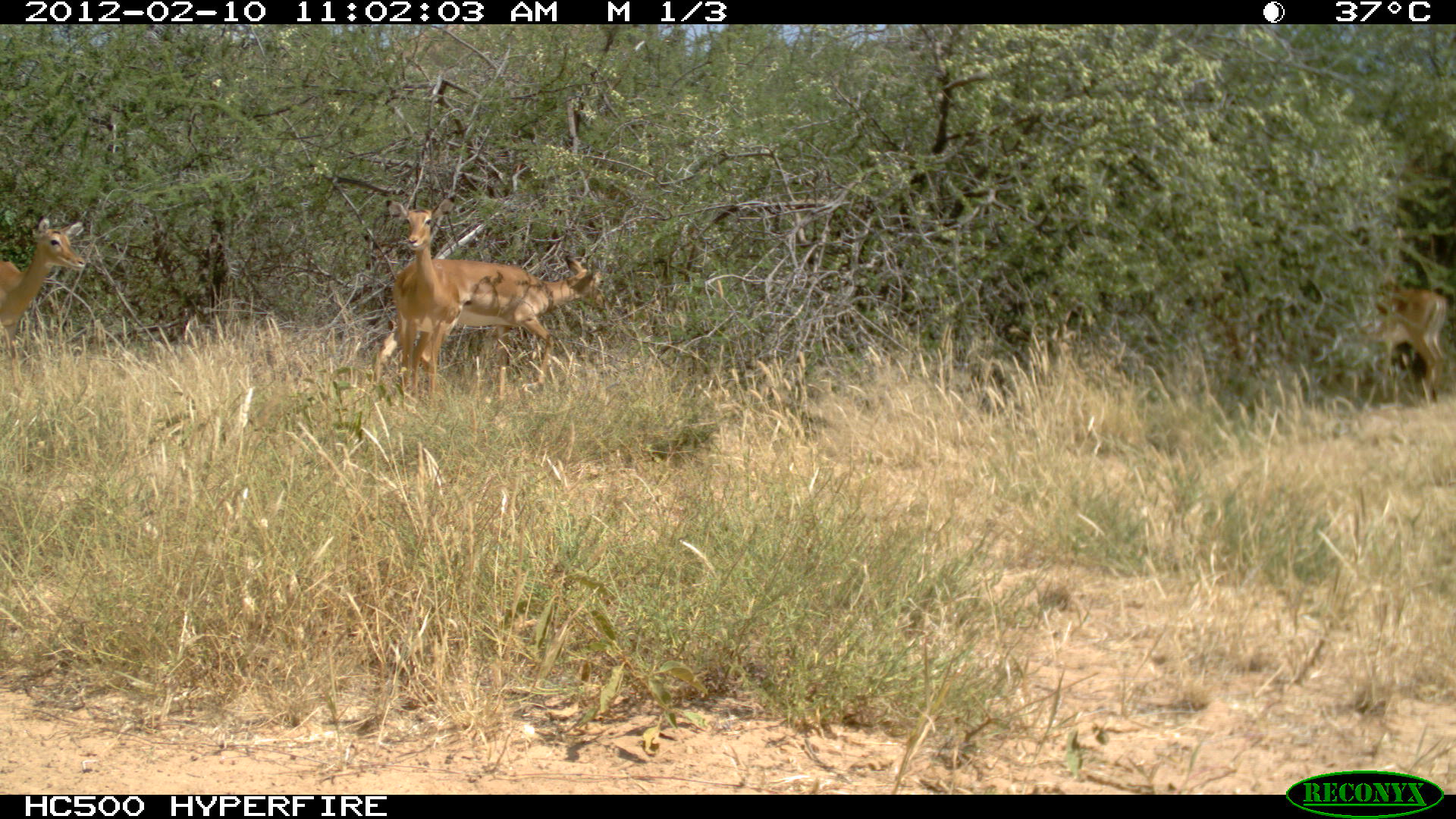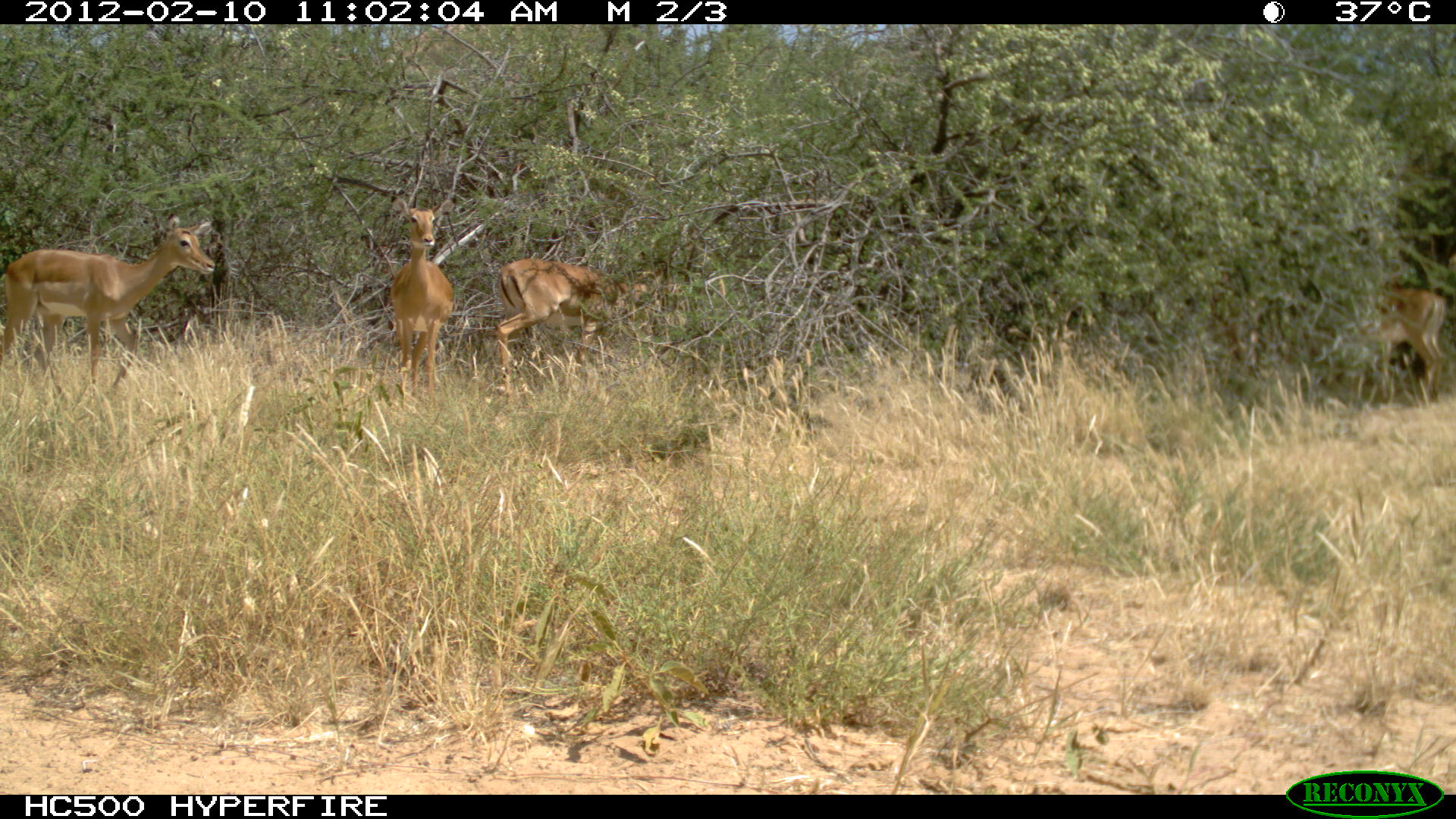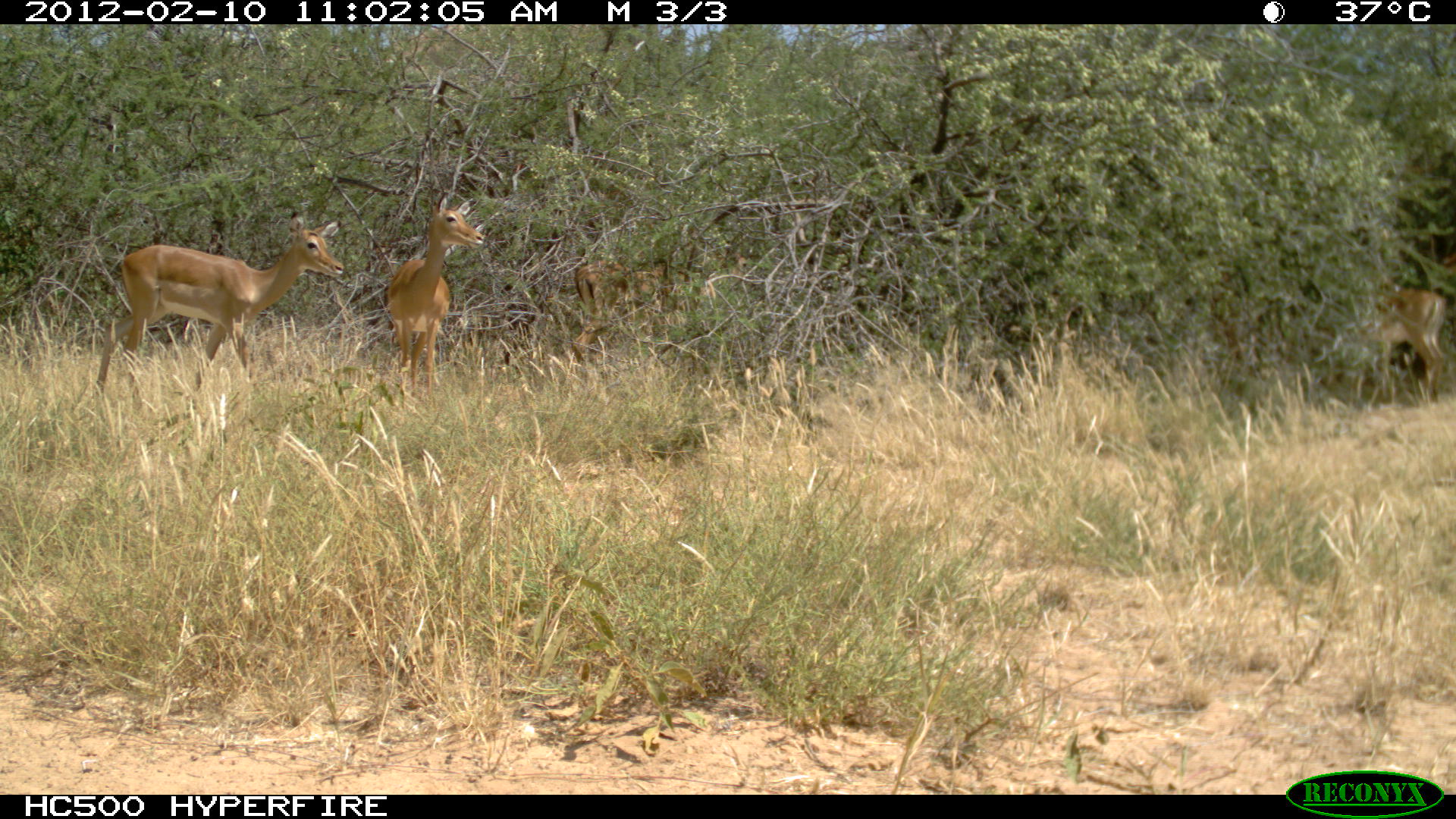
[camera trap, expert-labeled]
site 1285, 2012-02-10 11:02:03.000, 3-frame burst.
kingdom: Animalia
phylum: Chordata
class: Mammalia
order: Artiodactyla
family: Bovidae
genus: Aepyceros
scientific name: Aepyceros melampus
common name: impala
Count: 4.